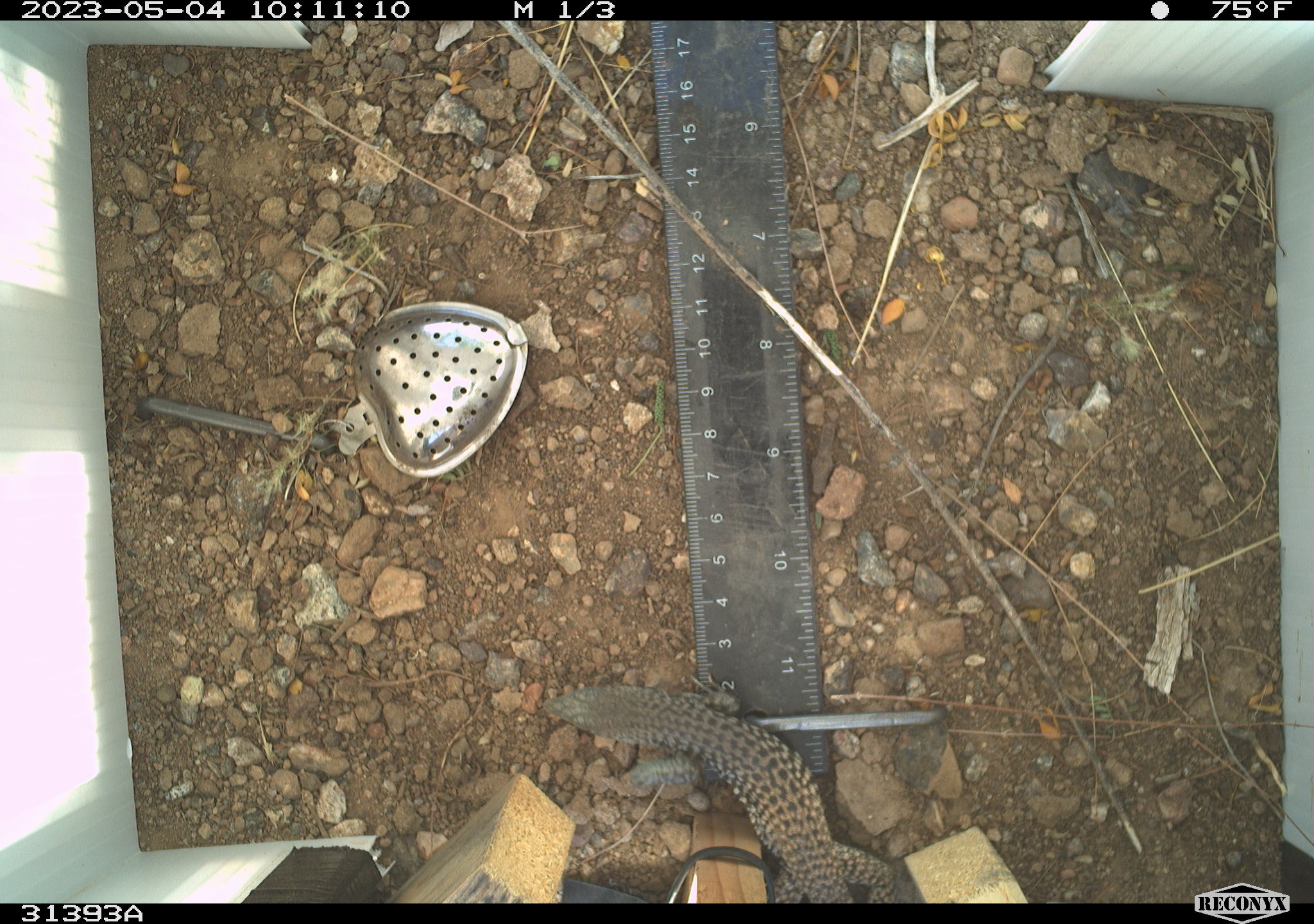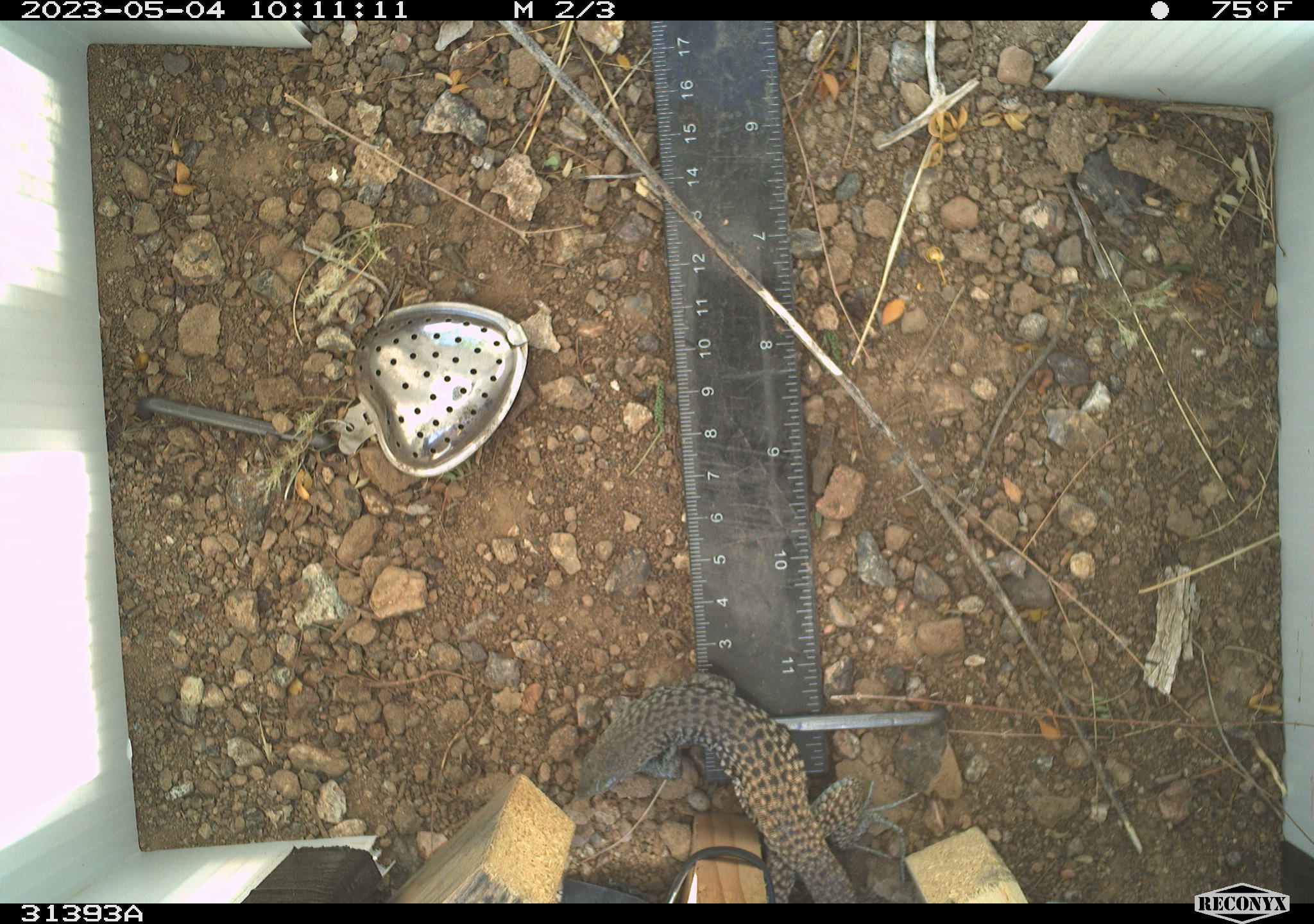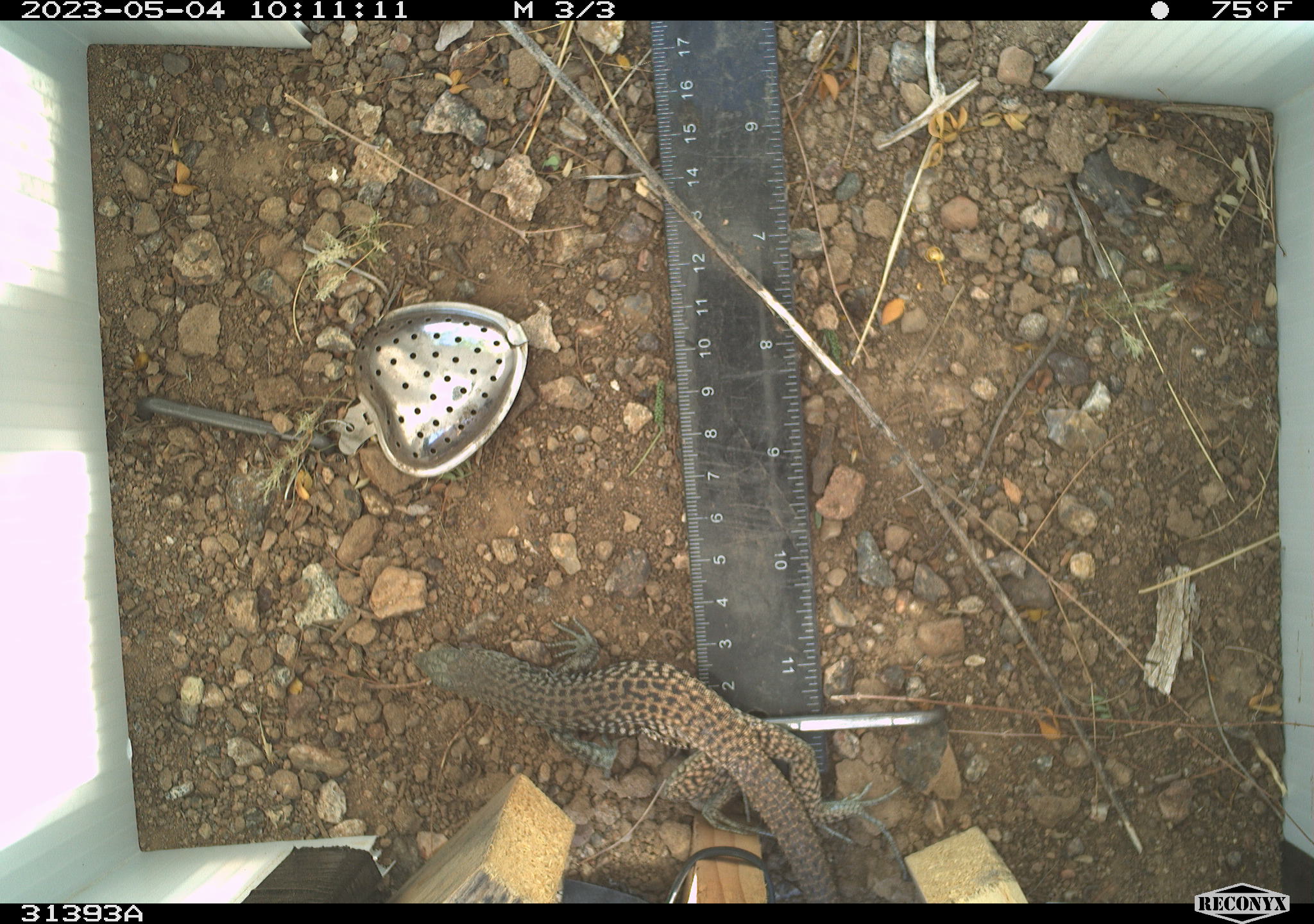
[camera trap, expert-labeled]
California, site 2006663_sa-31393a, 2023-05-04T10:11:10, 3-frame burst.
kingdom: Animalia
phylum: Chordata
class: Reptilia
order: Squamata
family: Teiidae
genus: Aspidoscelis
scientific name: Aspidoscelis tigris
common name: western whiptail